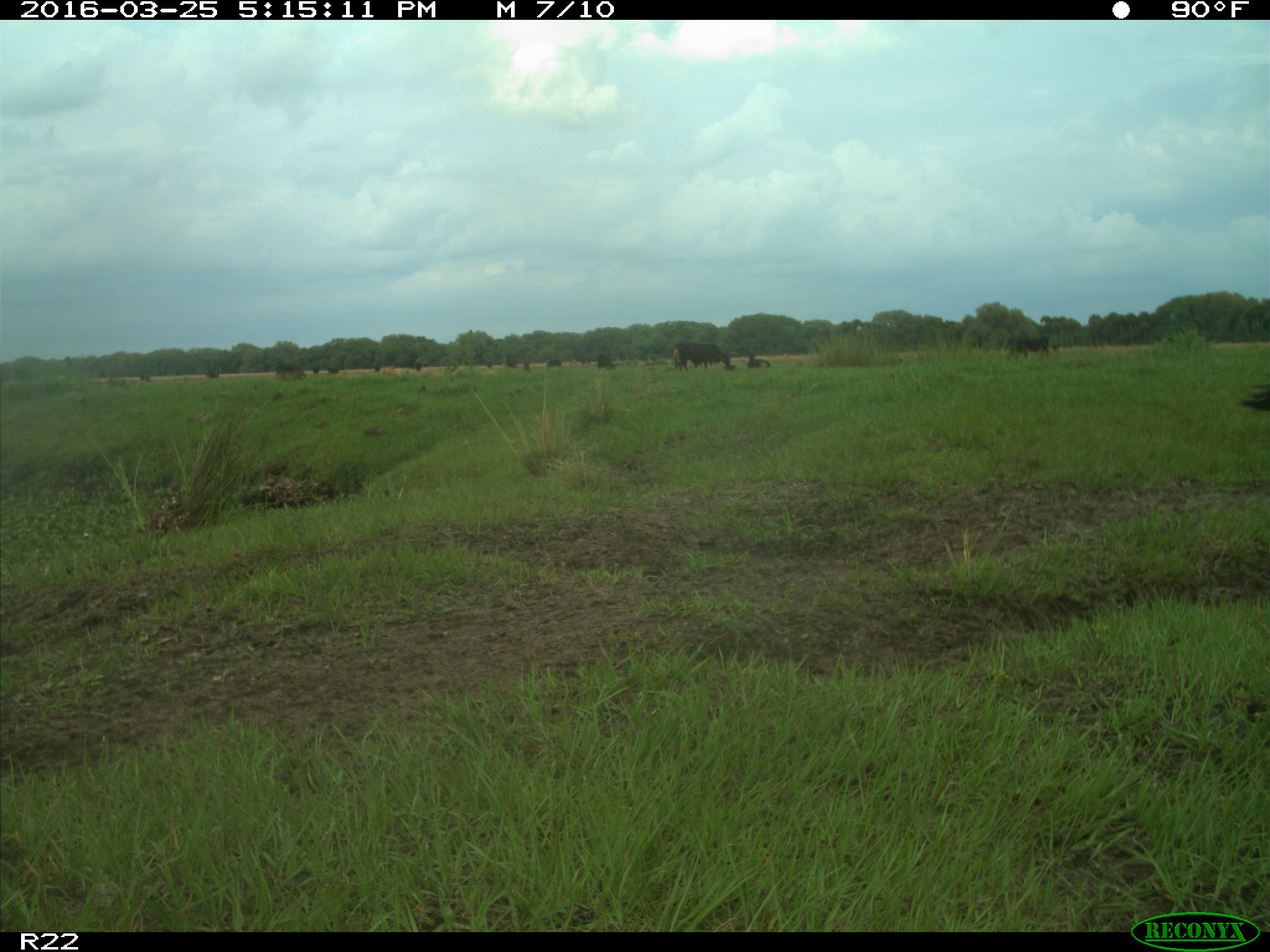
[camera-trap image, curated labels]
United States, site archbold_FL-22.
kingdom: Animalia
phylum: Chordata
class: Mammalia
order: Artiodactyla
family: Bovidae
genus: Bos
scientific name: Bos taurus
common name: domestic cow